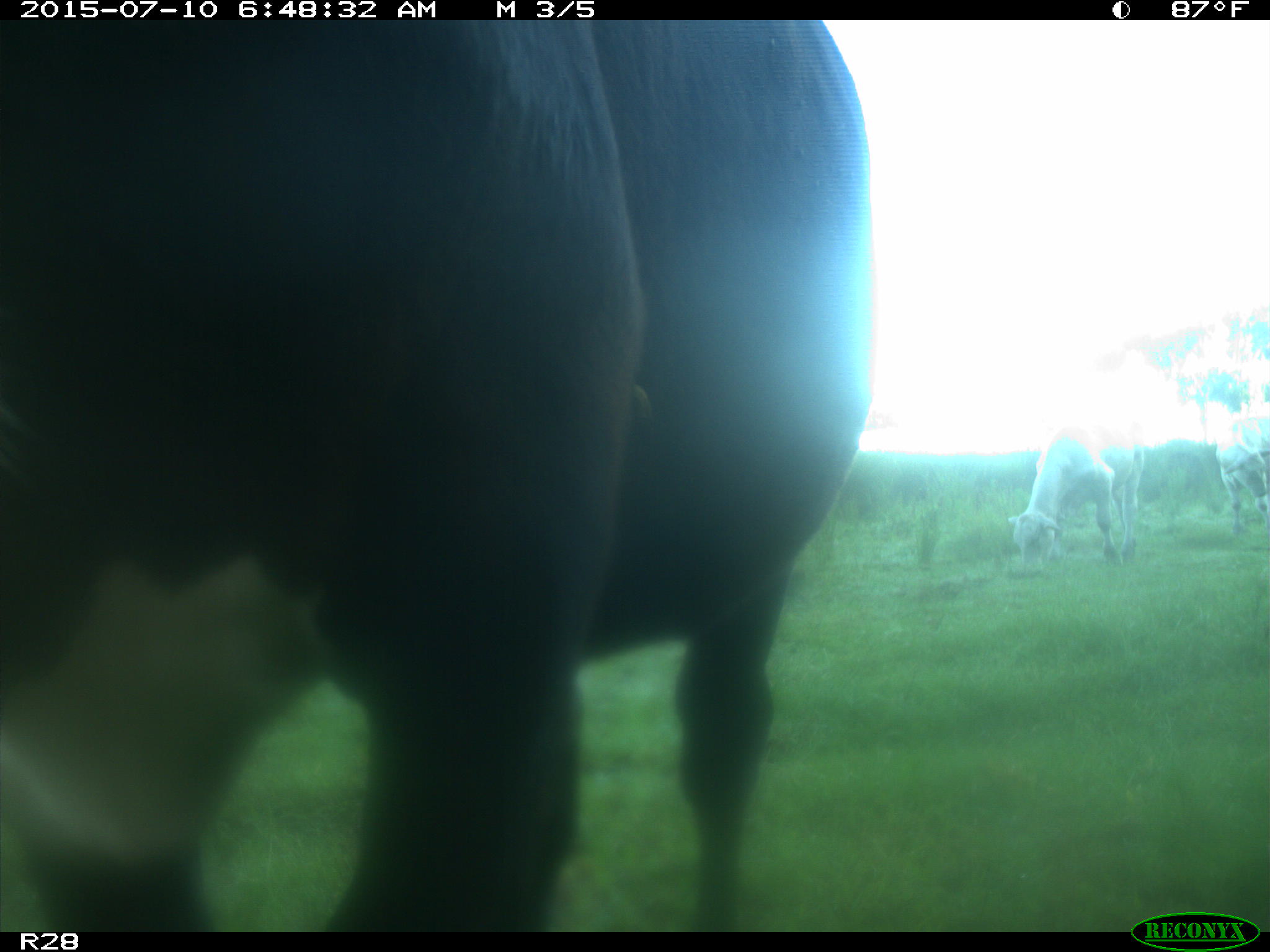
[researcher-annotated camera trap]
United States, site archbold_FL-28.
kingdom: Animalia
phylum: Chordata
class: Mammalia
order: Artiodactyla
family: Bovidae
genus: Bos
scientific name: Bos taurus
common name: domestic cow